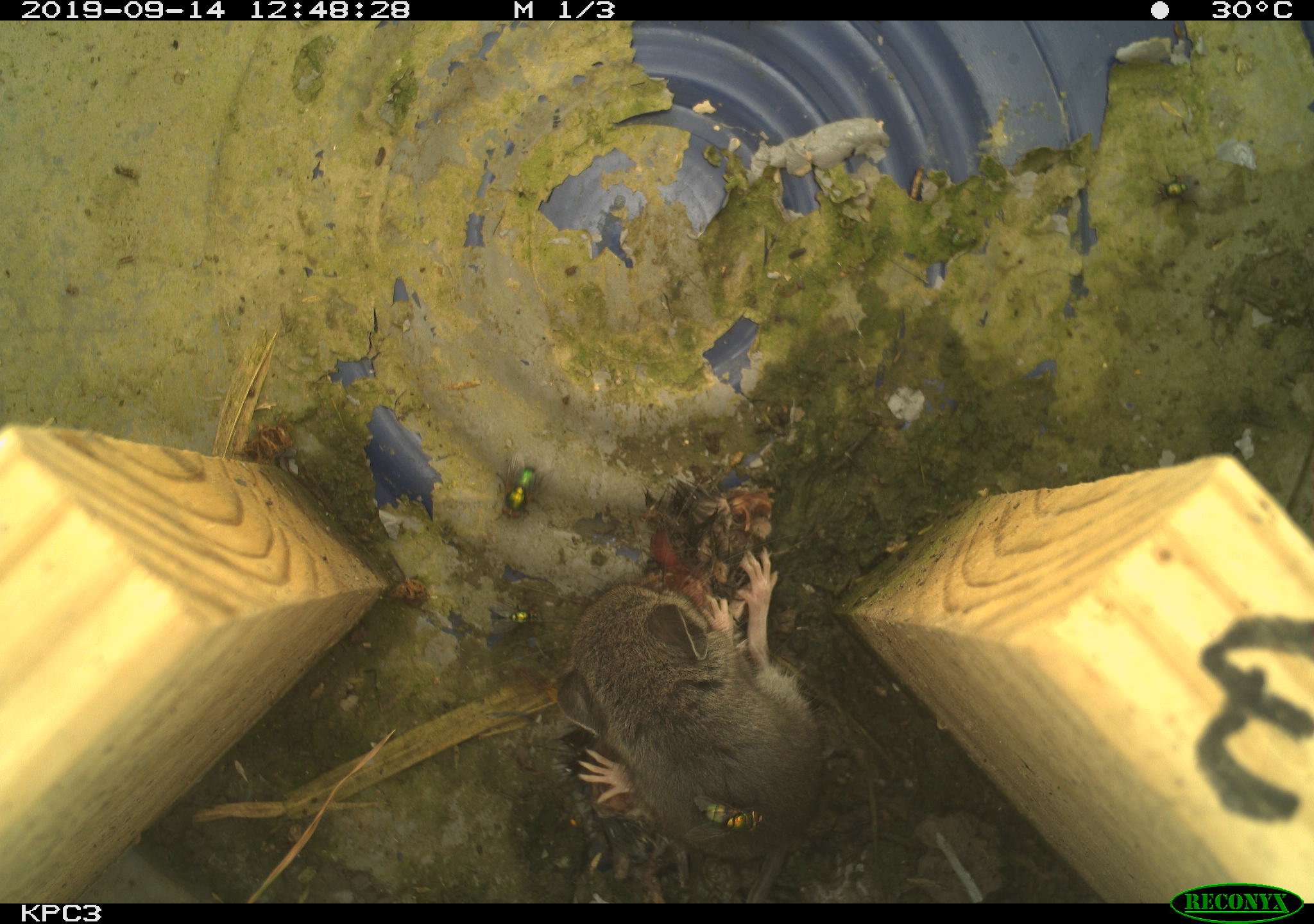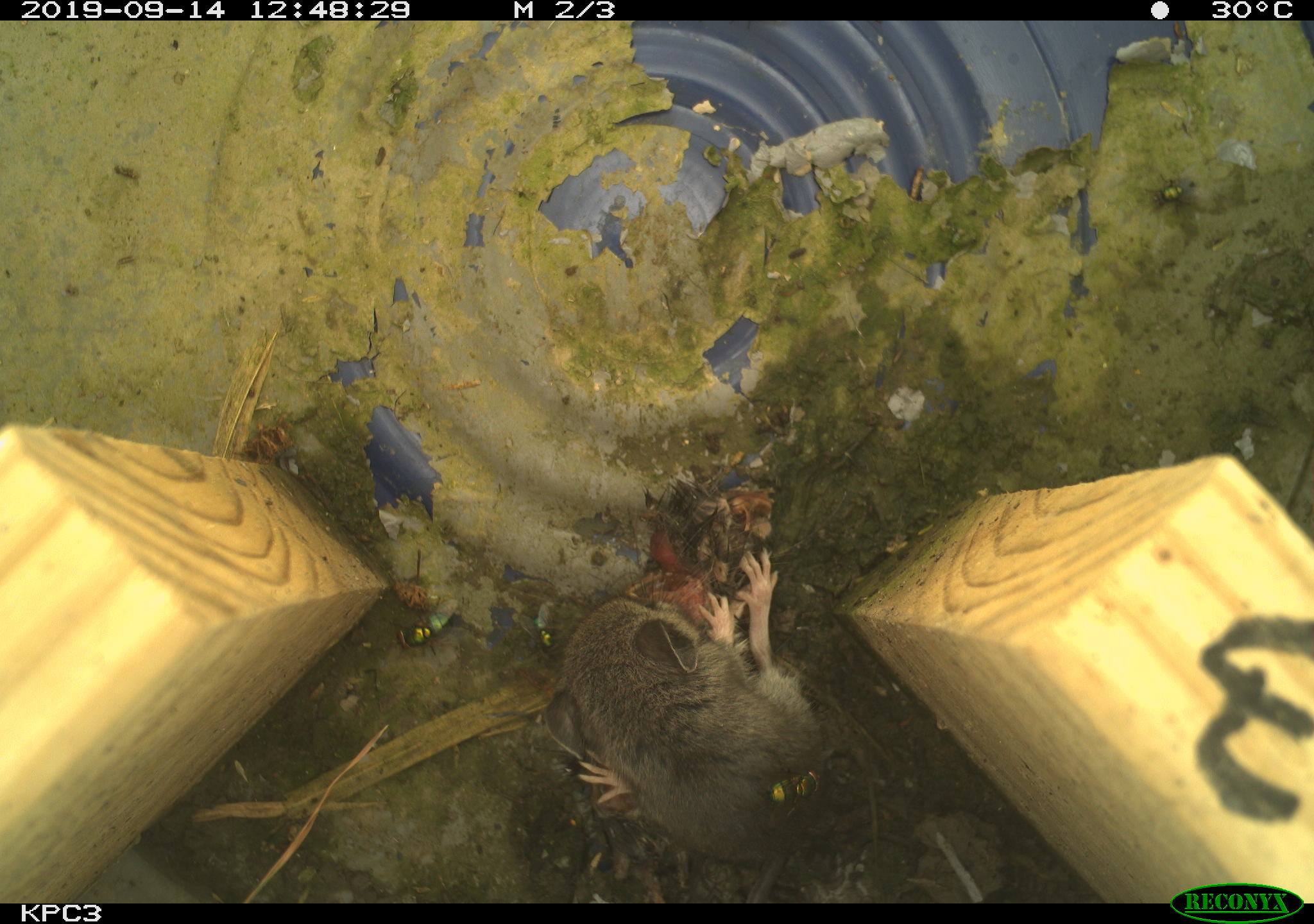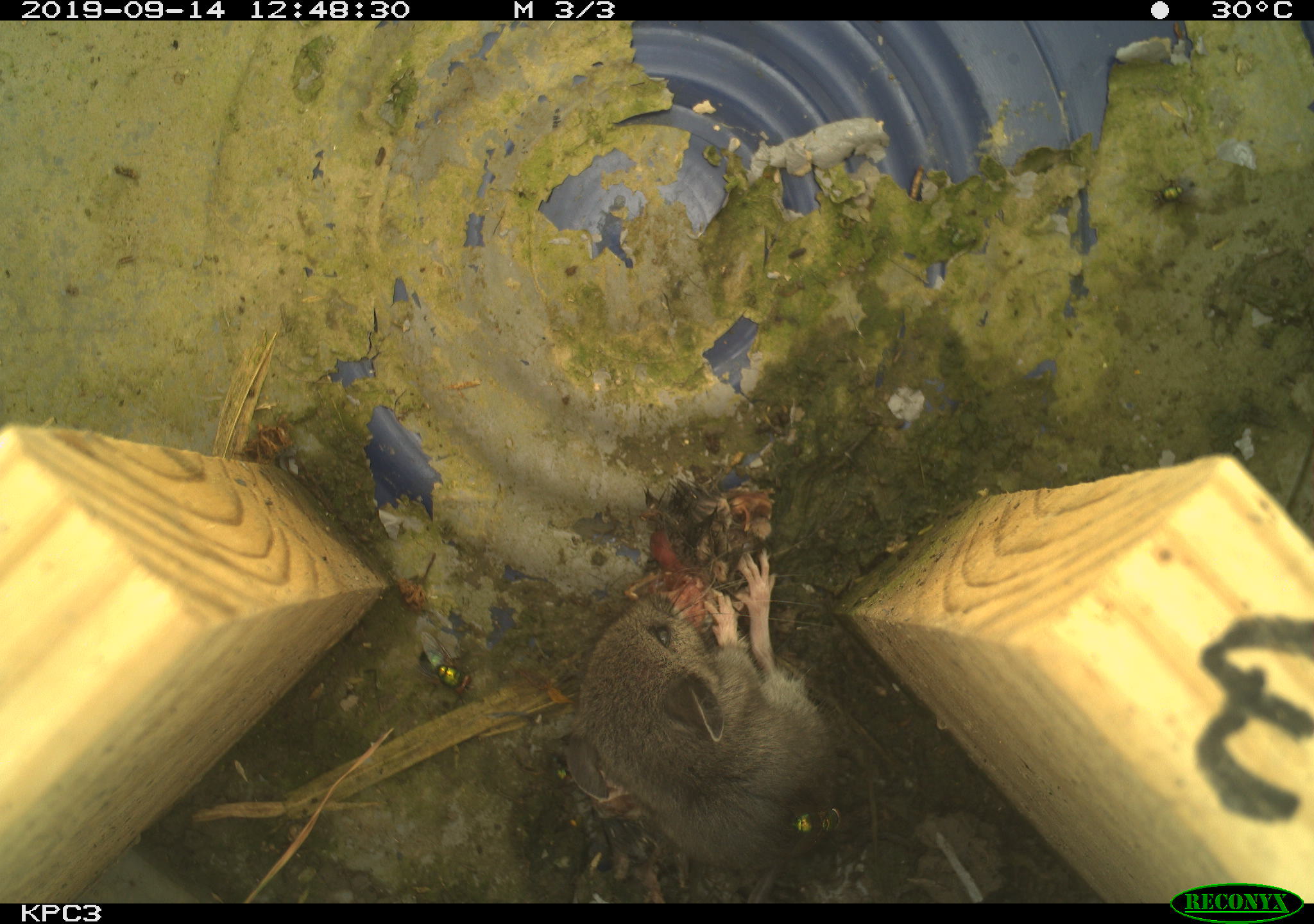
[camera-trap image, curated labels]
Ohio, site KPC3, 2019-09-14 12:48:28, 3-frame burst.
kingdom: Animalia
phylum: Chordata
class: Mammalia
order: Rodentia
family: Cricetidae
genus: Peromyscus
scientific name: Peromyscus leucopus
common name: white-footed mouse